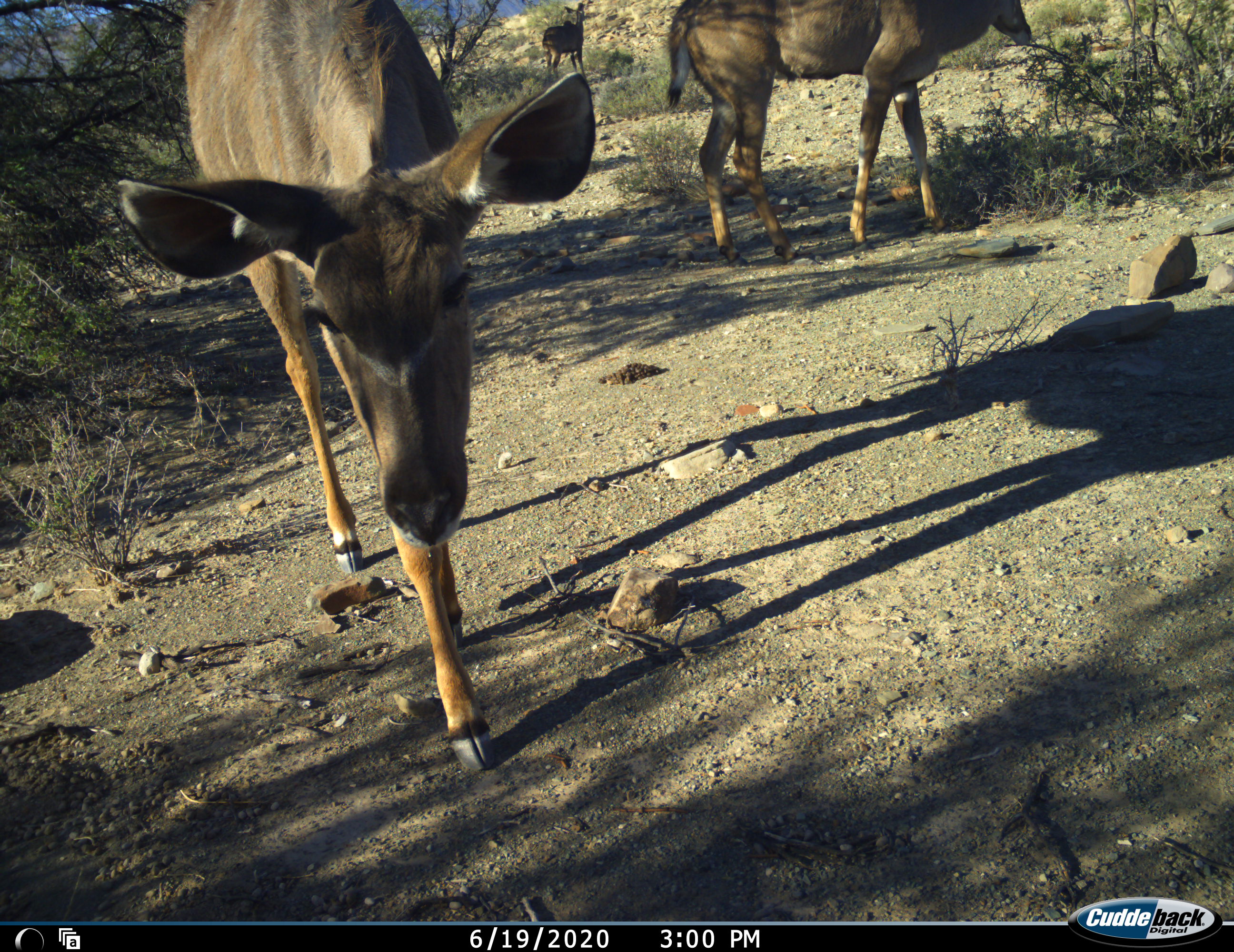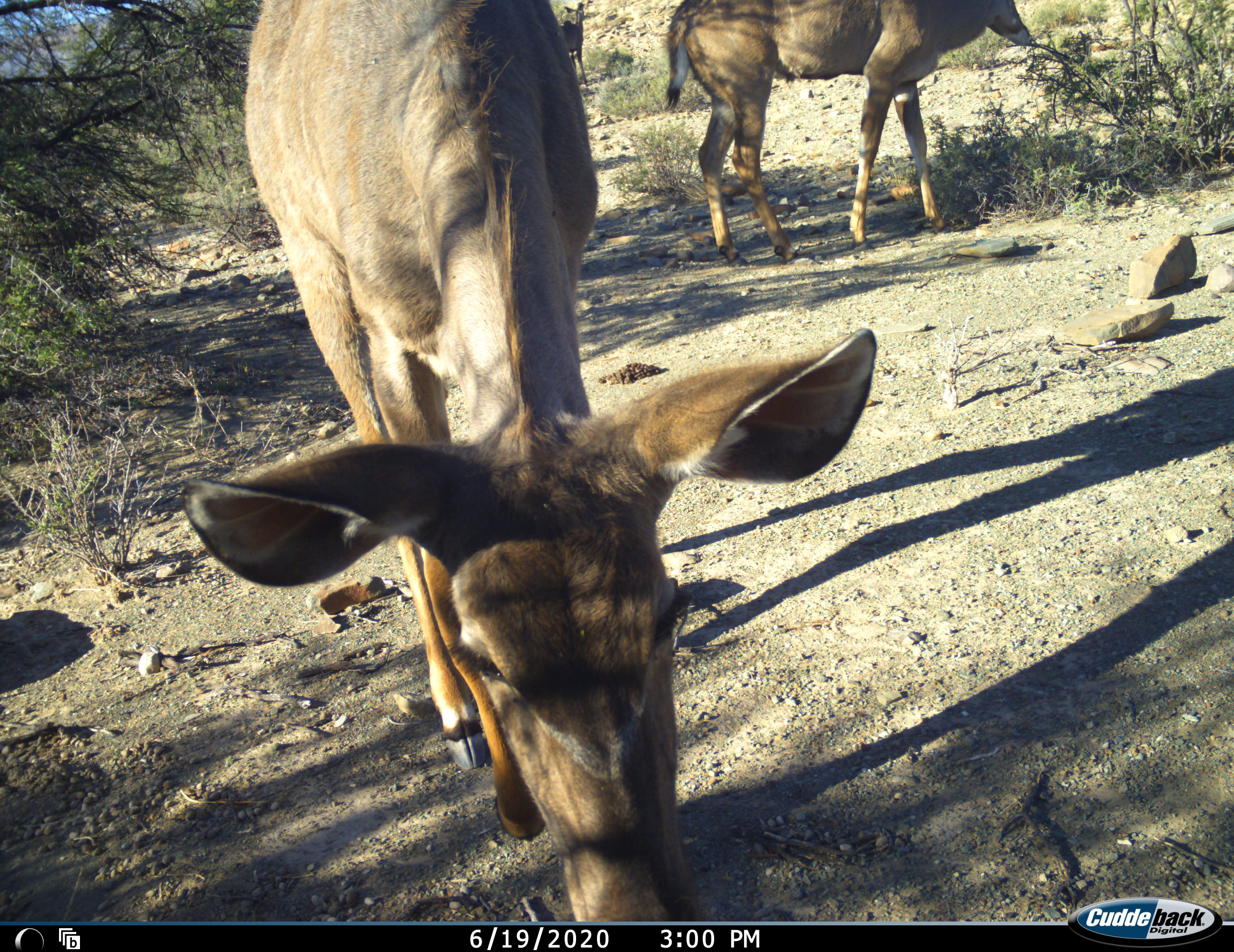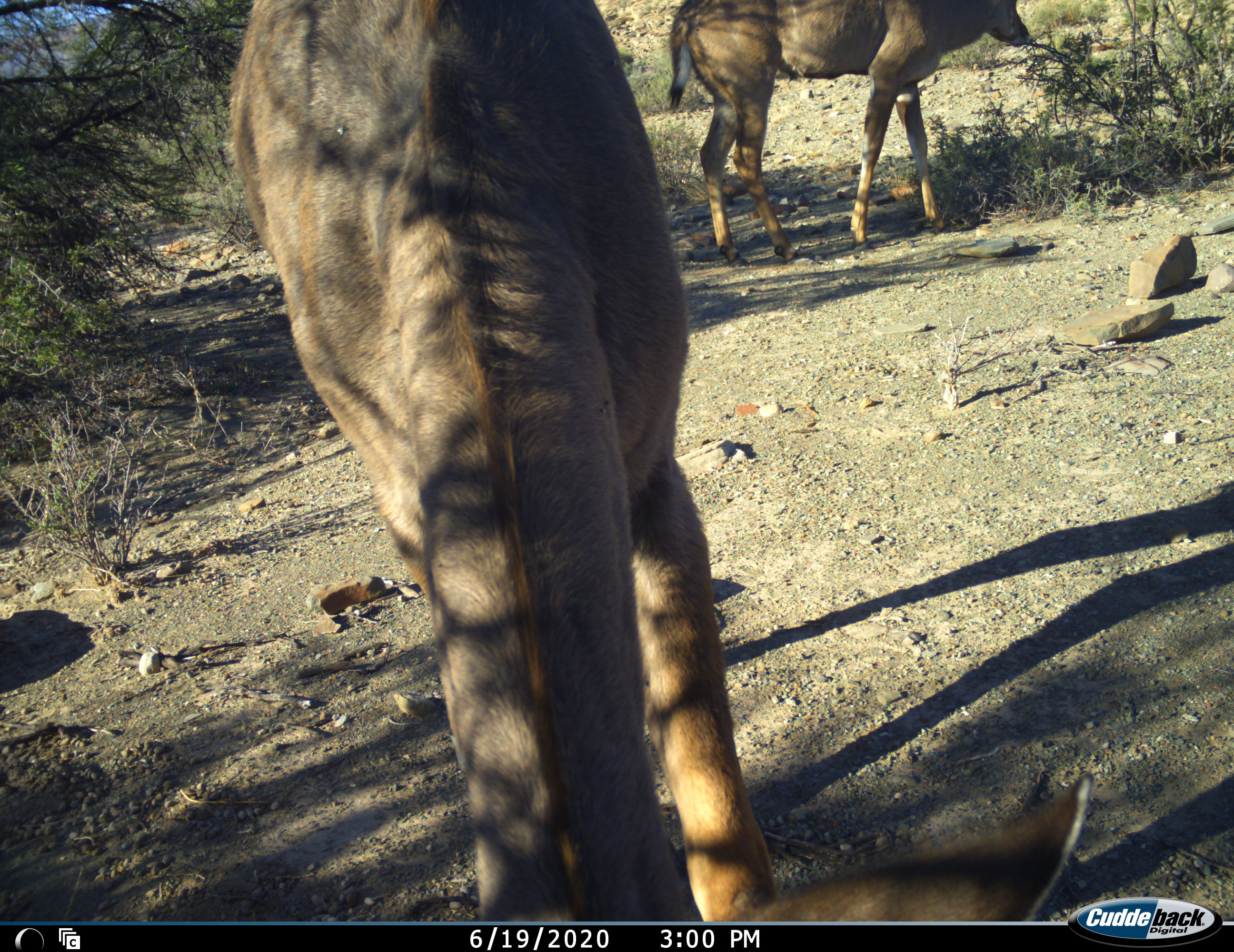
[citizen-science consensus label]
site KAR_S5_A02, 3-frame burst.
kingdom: Animalia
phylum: Chordata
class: Mammalia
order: Artiodactyla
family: Bovidae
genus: Tragelaphus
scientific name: Tragelaphus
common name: kudu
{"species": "kudu (Tragelaphus)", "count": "3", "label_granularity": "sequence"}